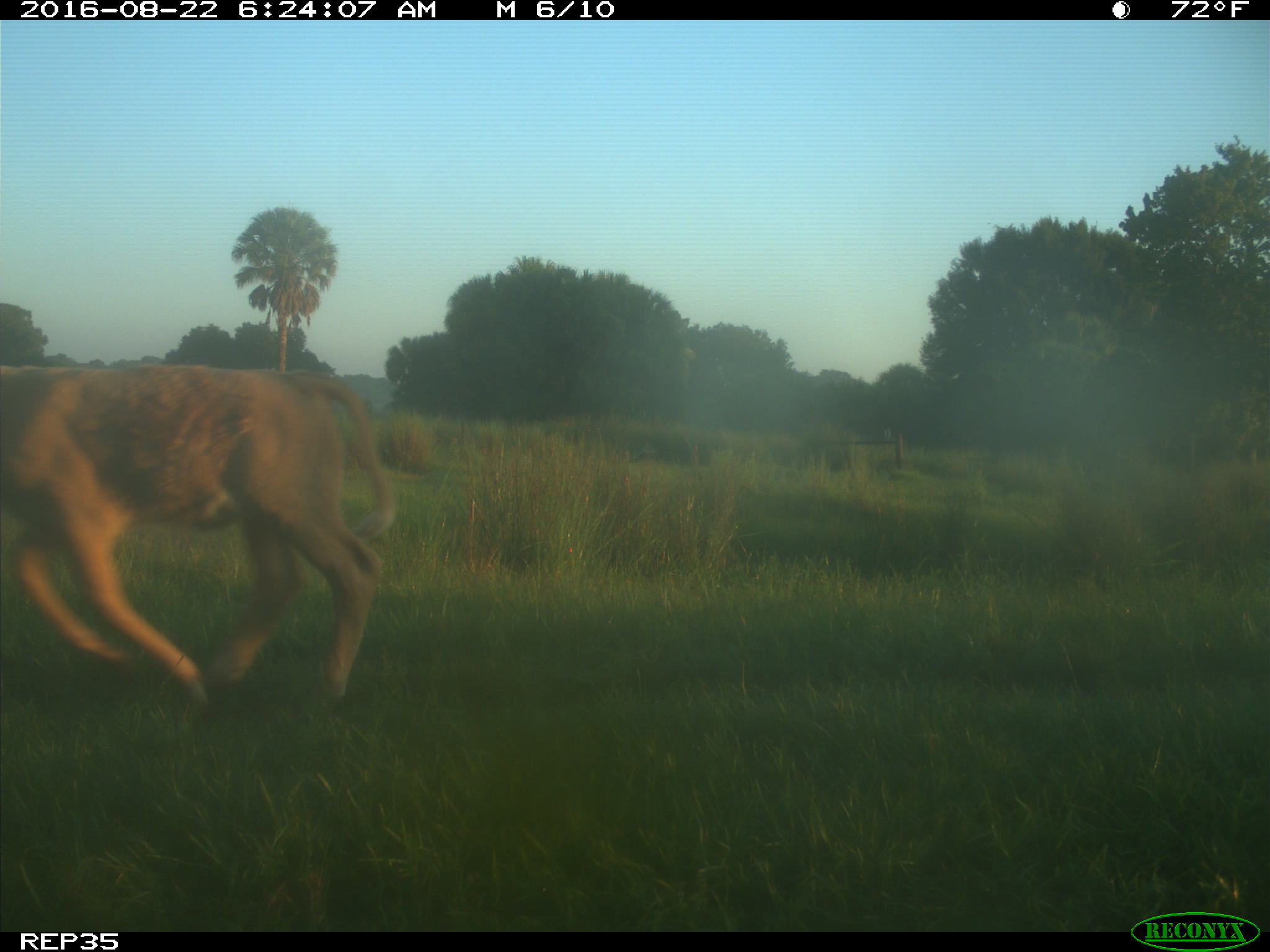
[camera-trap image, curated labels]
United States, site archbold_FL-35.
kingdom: Animalia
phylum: Chordata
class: Mammalia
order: Artiodactyla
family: Bovidae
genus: Bos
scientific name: Bos taurus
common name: domestic cow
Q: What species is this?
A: Bos taurus (domestic cow).